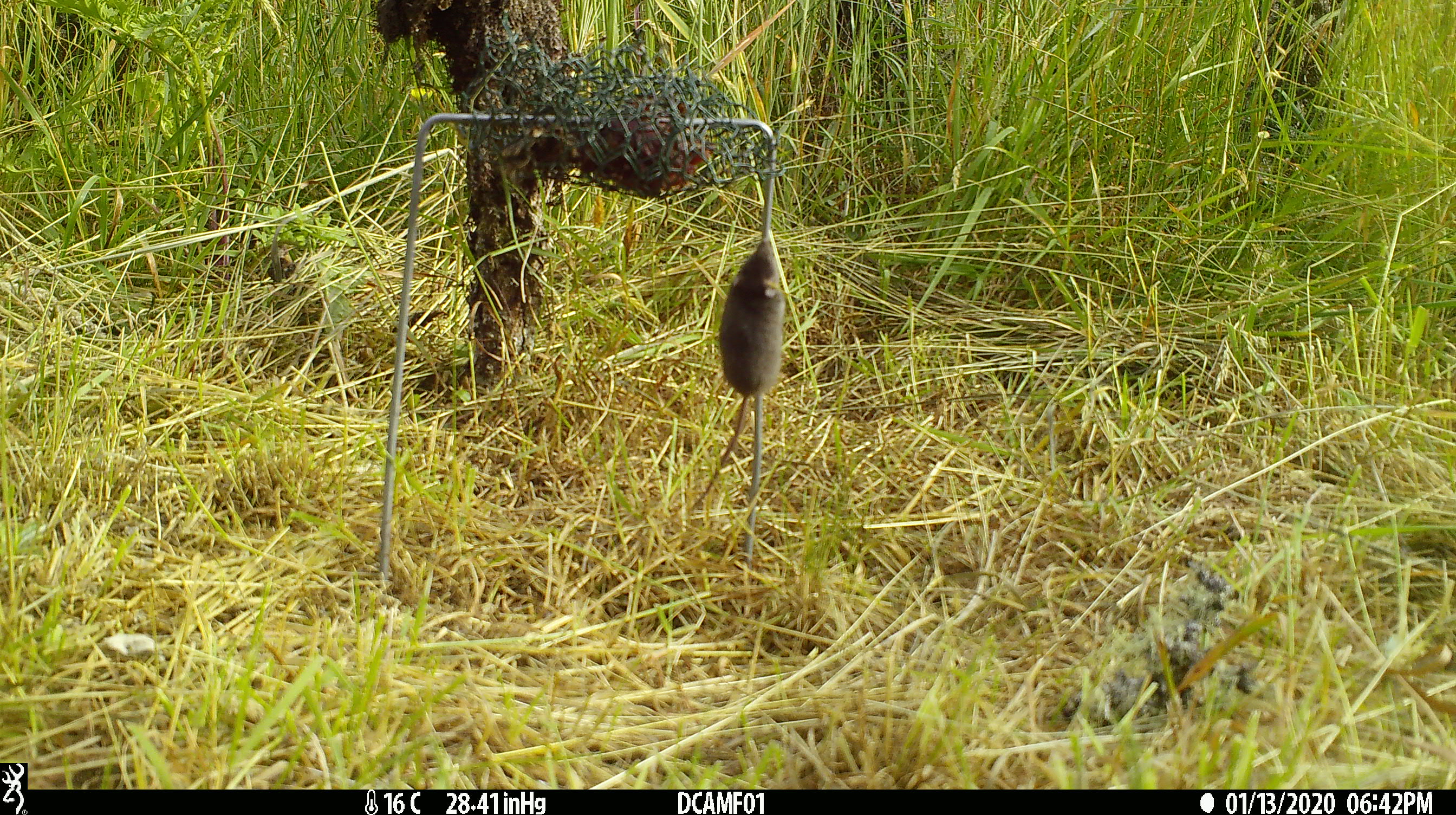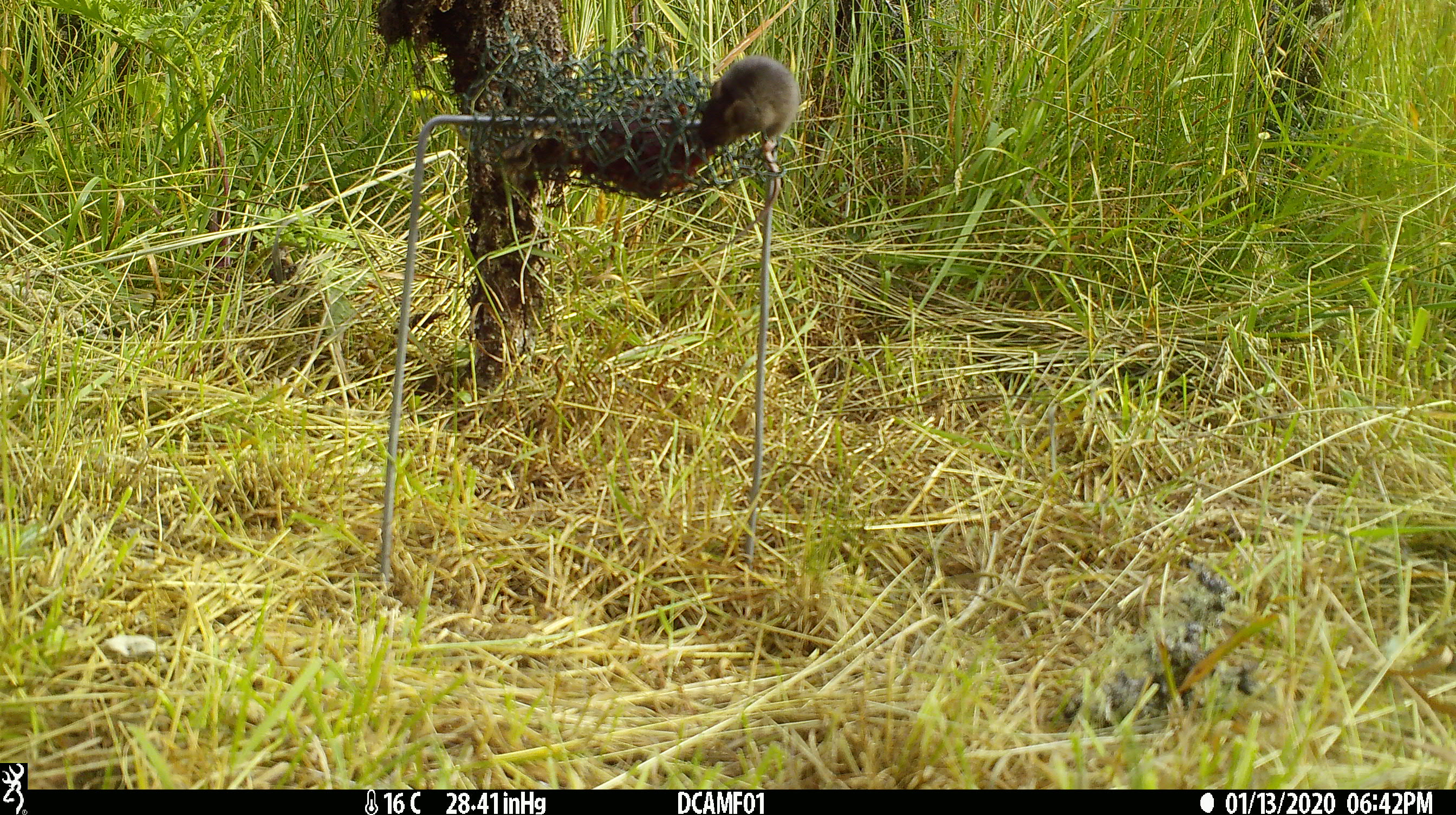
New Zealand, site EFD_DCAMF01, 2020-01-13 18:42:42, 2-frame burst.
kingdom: Animalia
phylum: Chordata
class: Mammalia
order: Rodentia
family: Muridae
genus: Mus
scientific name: Mus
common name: mouse